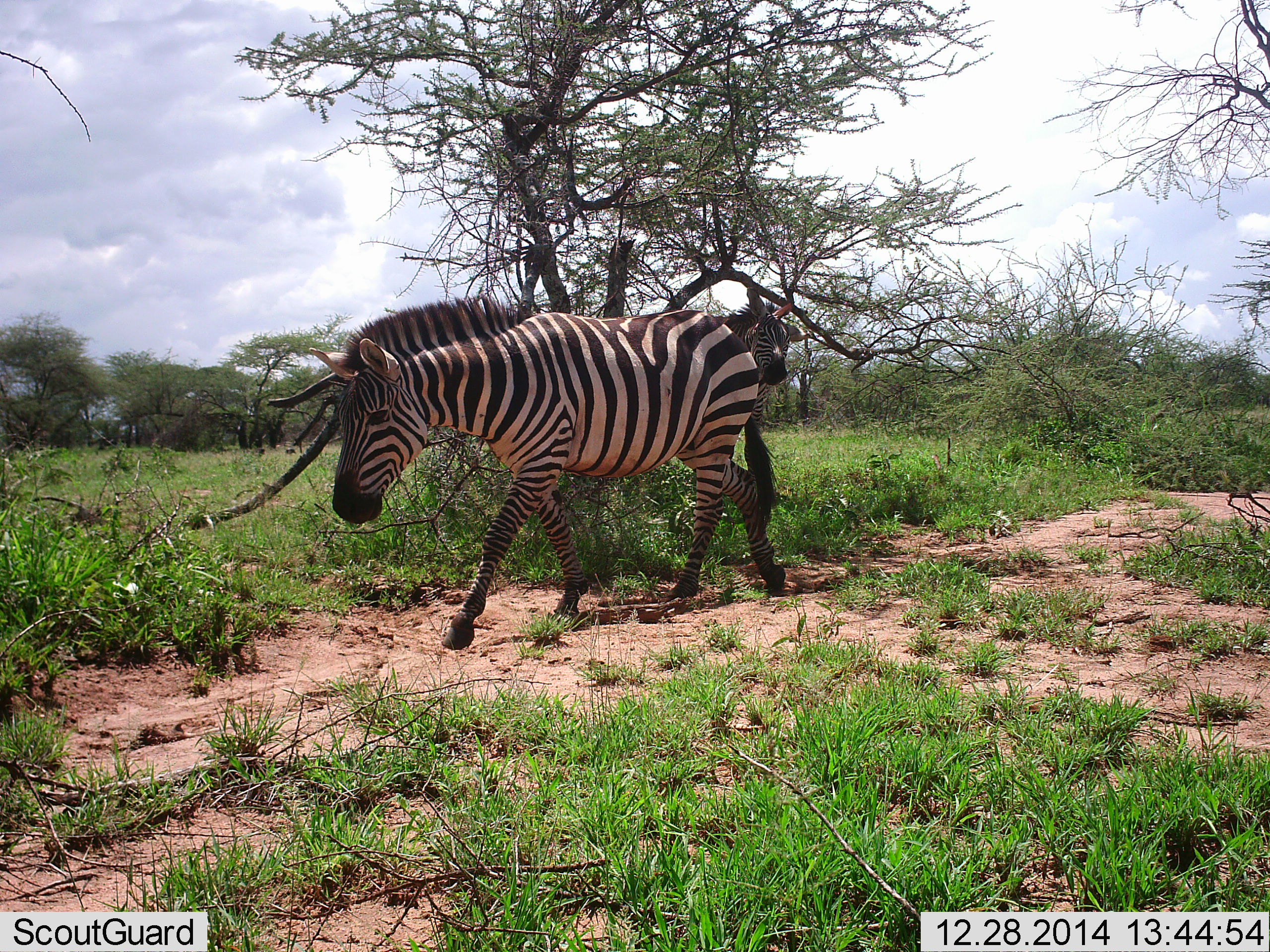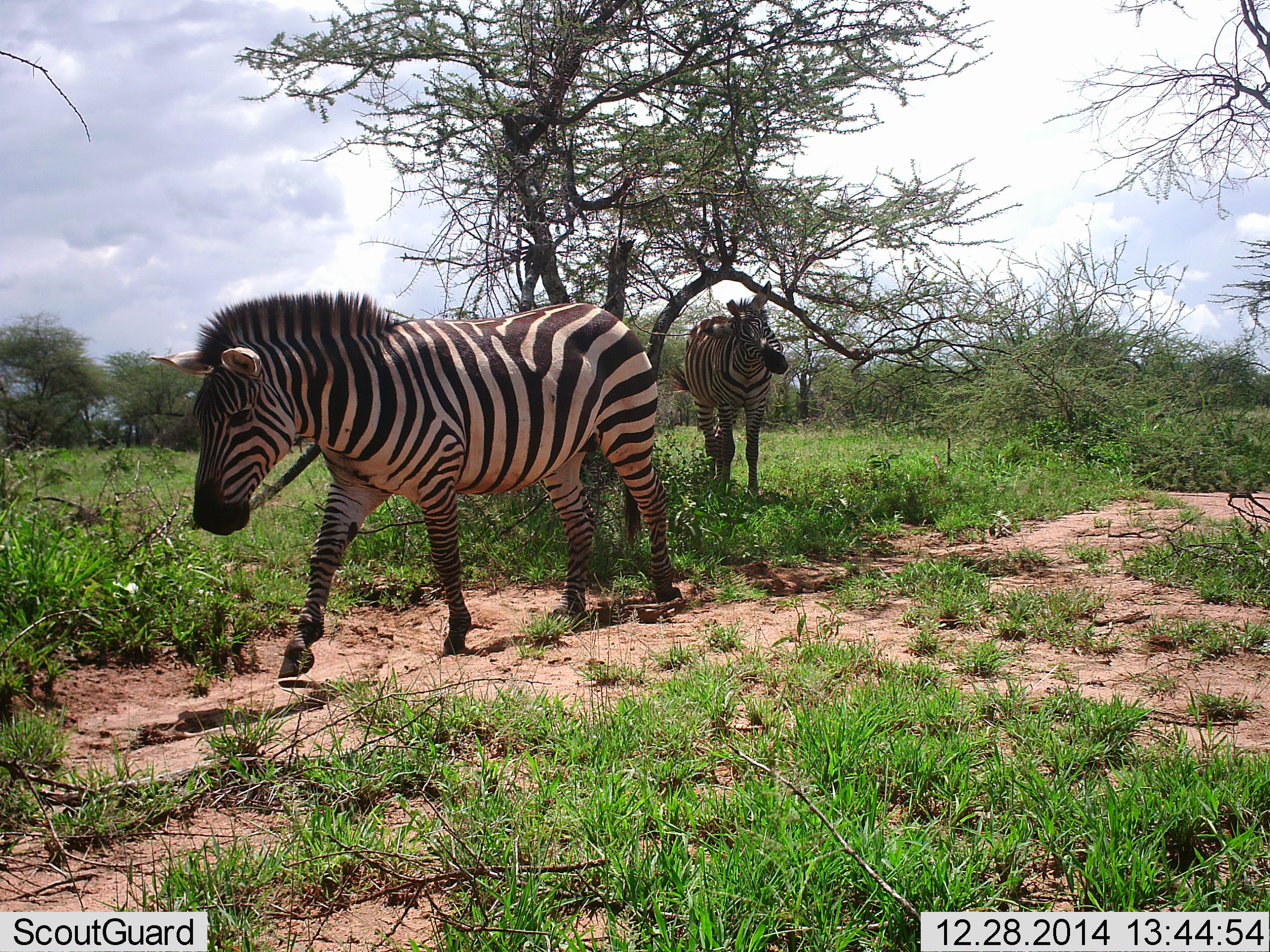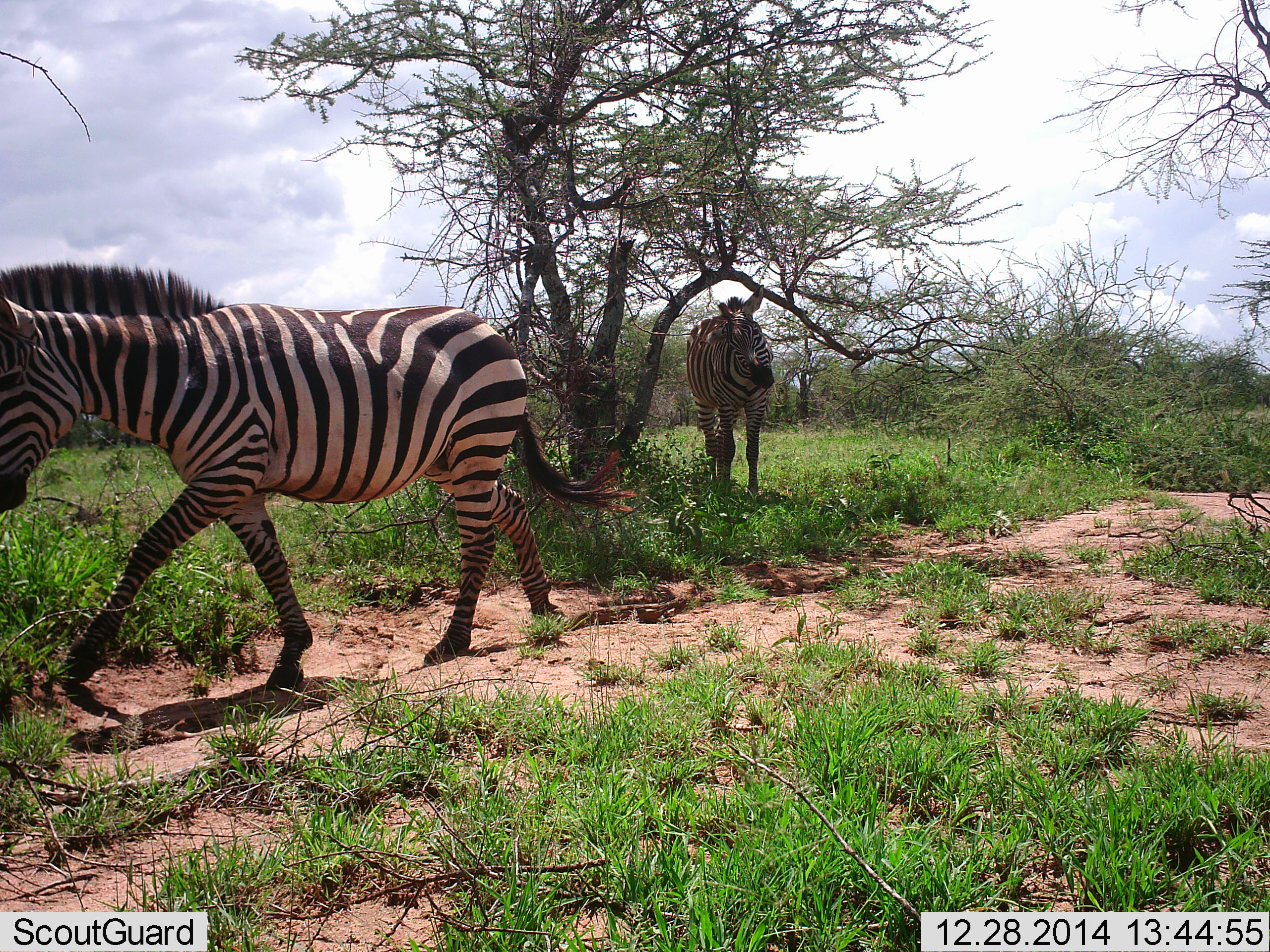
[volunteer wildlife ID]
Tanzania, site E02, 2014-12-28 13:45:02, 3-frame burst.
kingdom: Animalia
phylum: Chordata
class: Mammalia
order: Perissodactyla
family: Equidae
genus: Equus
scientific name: Equus quagga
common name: plains zebra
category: zebra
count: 2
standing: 50%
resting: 10%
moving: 100%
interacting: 0%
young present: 0%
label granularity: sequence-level